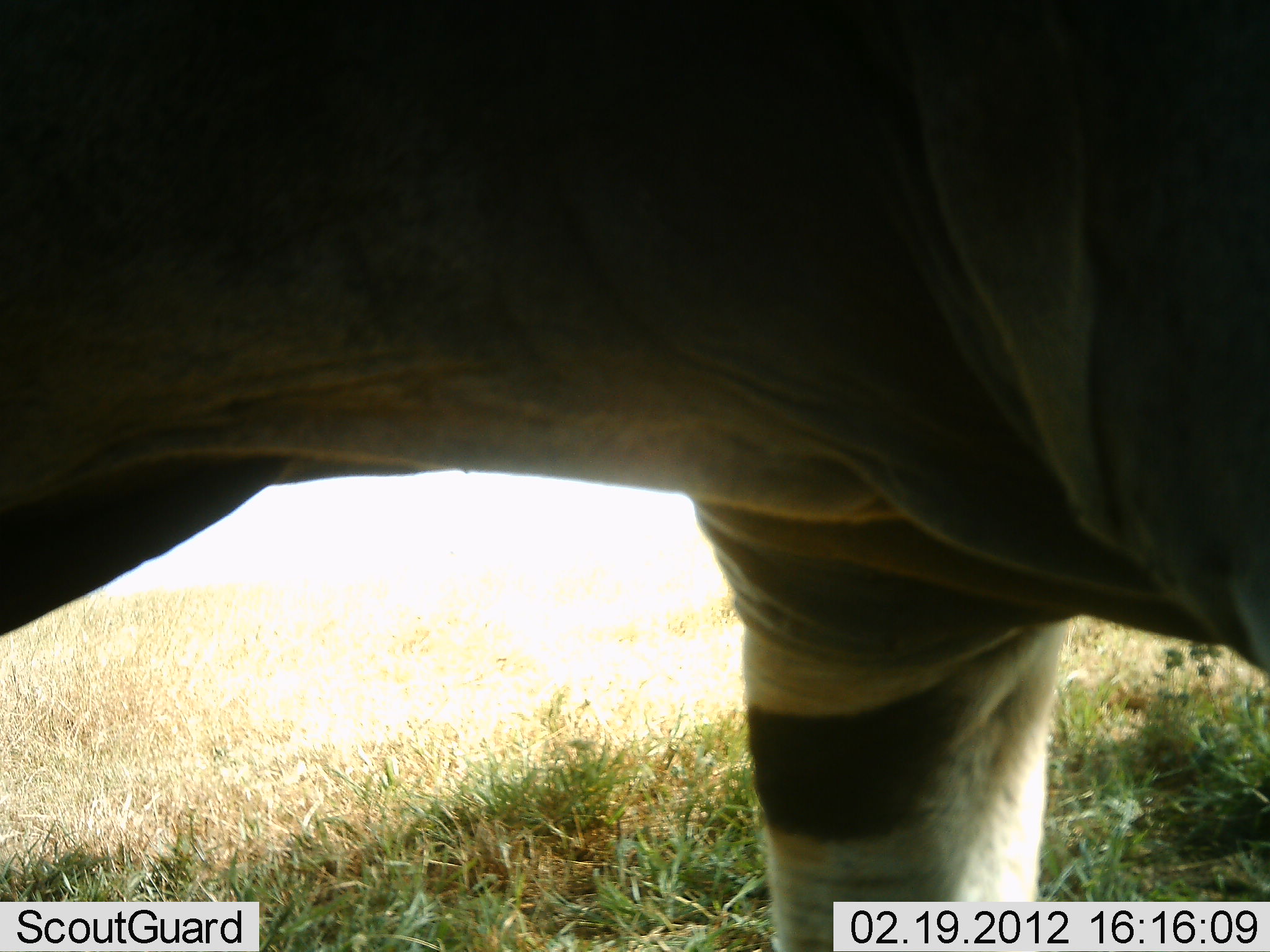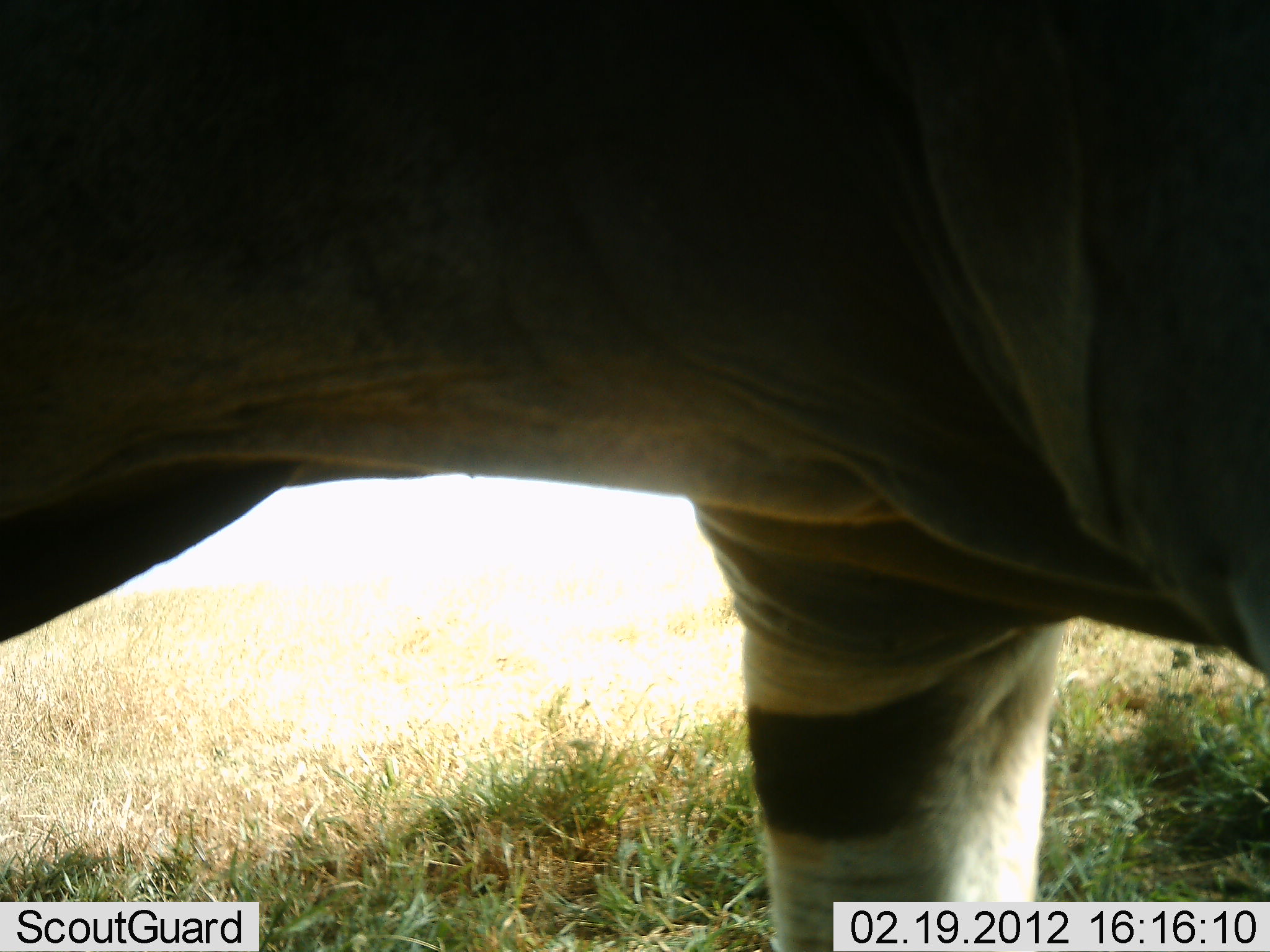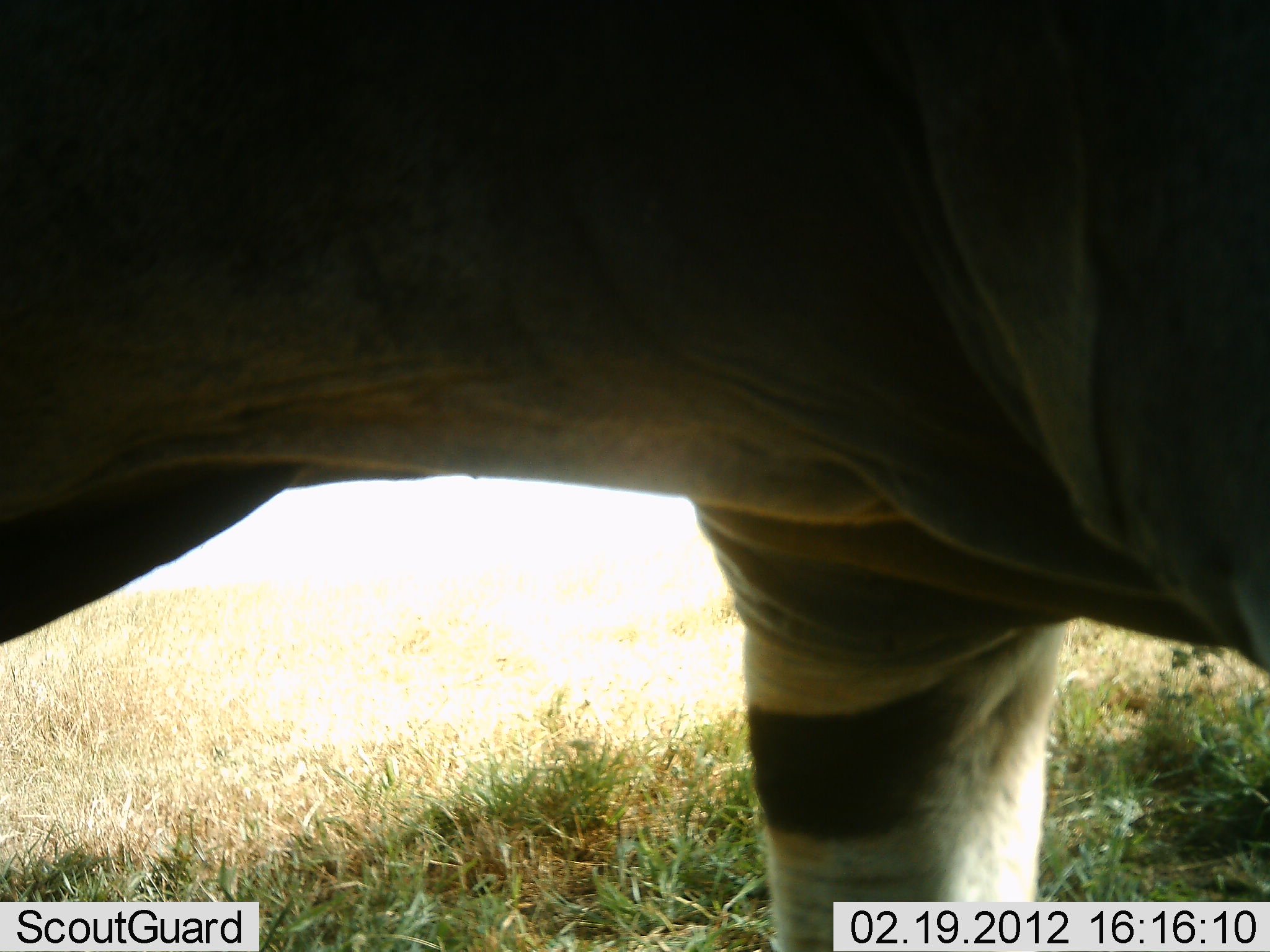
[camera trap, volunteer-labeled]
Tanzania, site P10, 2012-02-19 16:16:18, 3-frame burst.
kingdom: Animalia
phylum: Chordata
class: Mammalia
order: Artiodactyla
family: Bovidae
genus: Tragelaphus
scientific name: Tragelaphus oryx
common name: eland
Eland (Tragelaphus oryx), count 1. Behavior (volunteer vote fractions): standing 100%, resting 0%, moving 0%, interacting 0%. Young present (vote fraction): 0%. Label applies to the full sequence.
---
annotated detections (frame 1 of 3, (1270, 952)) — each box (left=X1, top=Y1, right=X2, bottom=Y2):
animal: (left=1, top=1, right=1270, bottom=952)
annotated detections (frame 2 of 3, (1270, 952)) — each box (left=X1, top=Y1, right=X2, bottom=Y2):
animal: (left=0, top=2, right=1269, bottom=952)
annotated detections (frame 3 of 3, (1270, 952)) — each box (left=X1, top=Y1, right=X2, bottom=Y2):
animal: (left=0, top=1, right=1269, bottom=952)